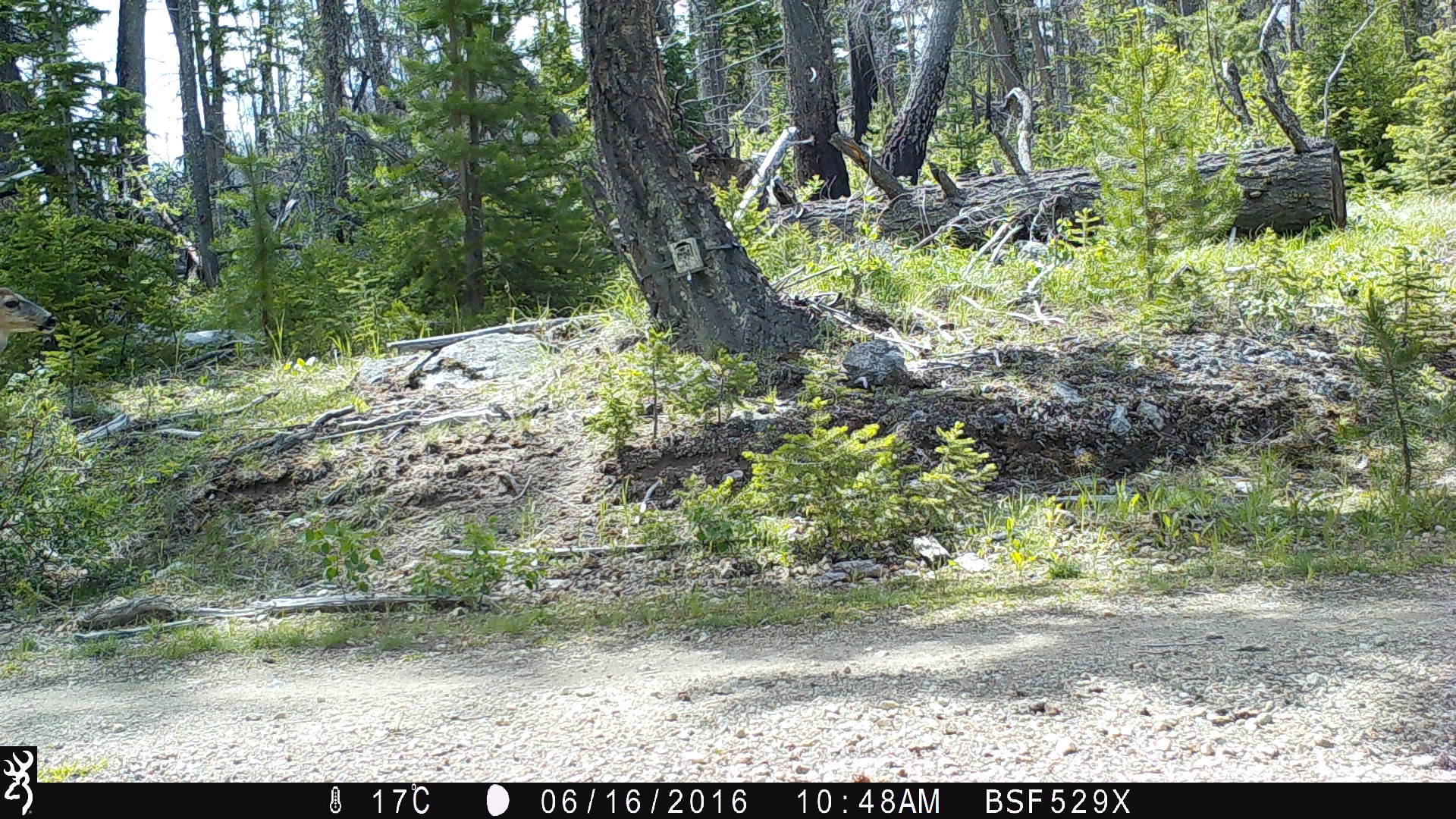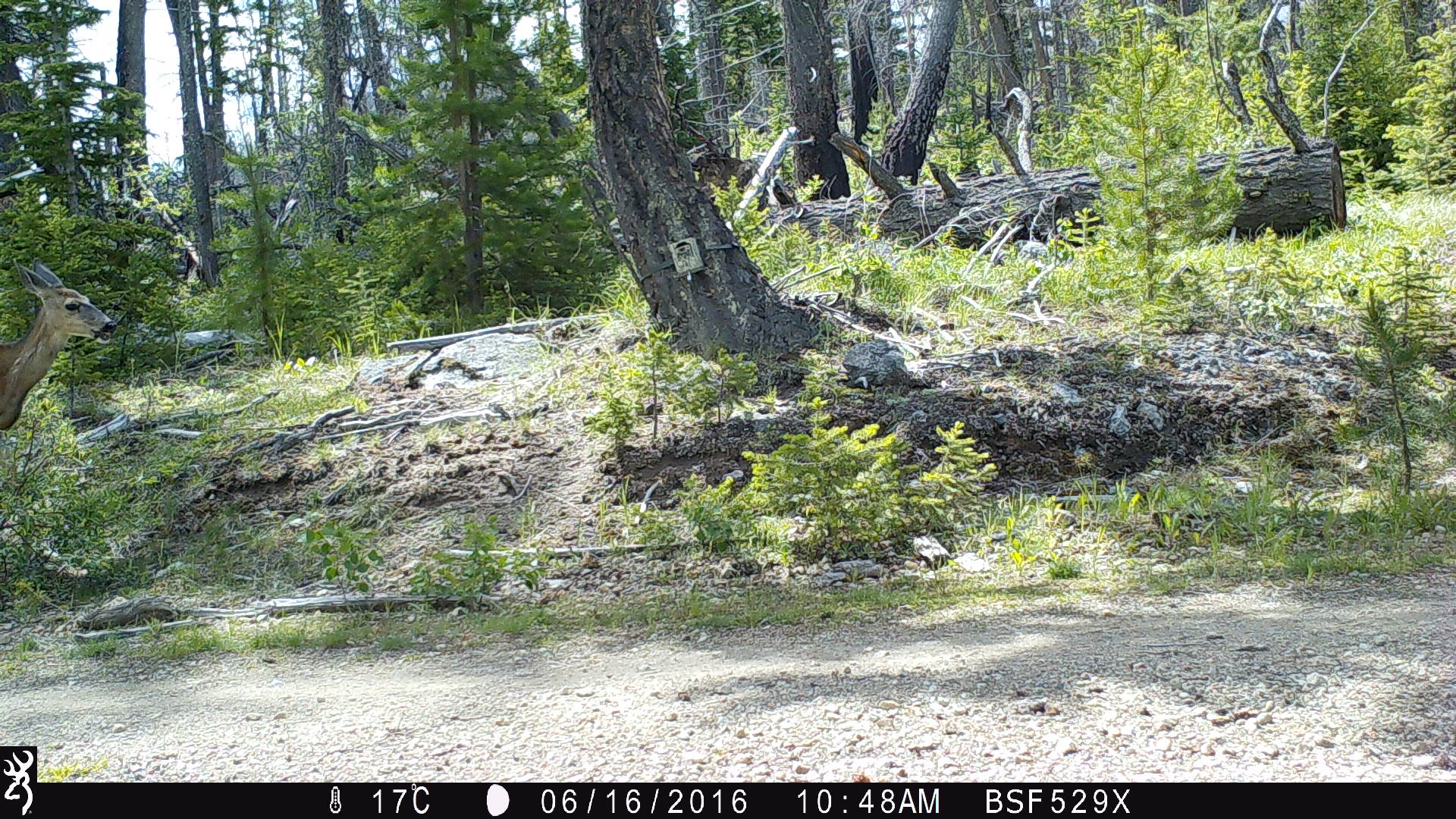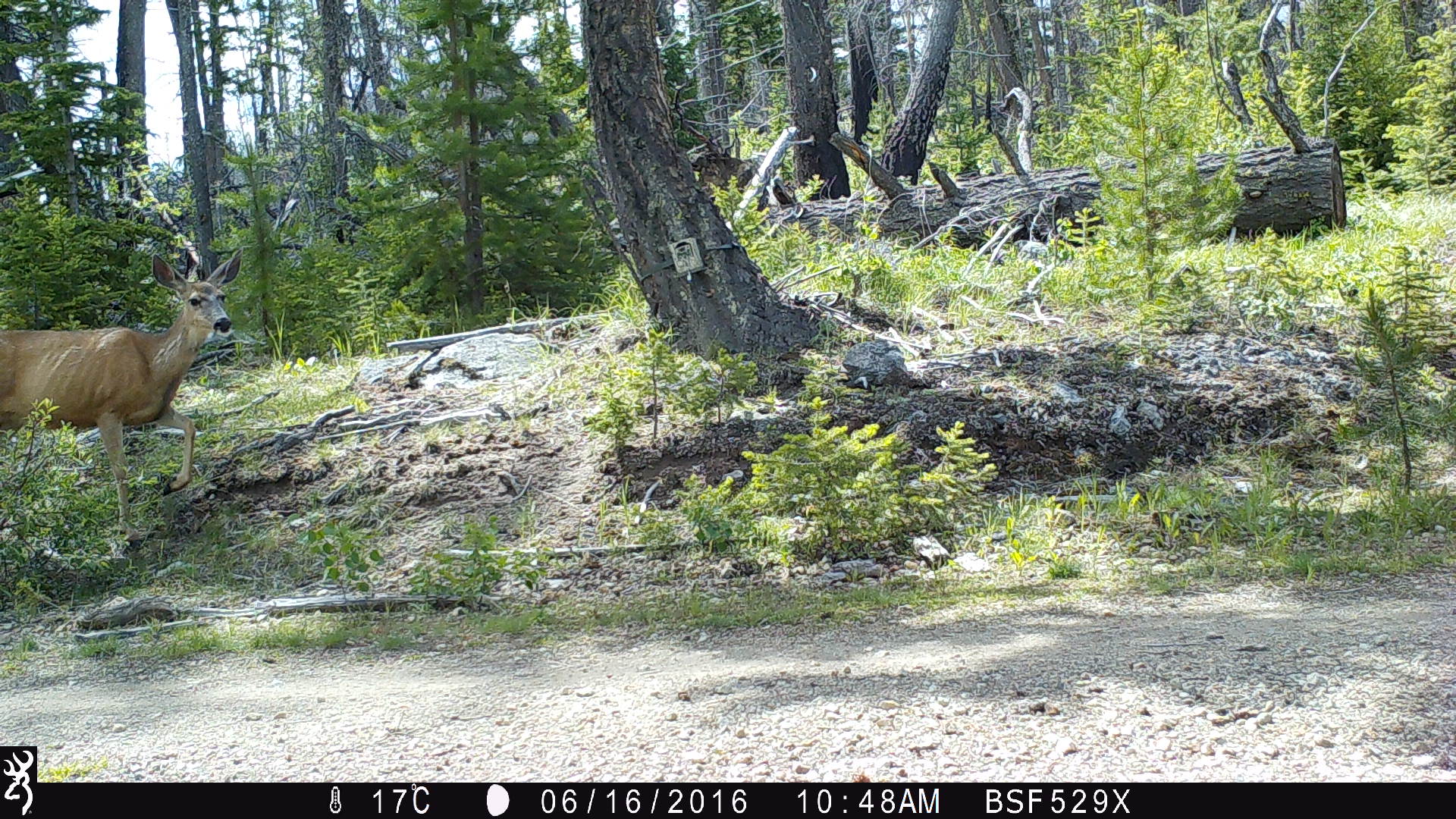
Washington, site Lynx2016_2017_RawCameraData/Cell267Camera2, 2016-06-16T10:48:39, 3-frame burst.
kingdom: Animalia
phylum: Chordata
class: Mammalia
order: Artiodactyla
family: Cervidae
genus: Odocoileus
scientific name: Odocoileus hemionus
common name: mule deer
Odocoileus hemionus (mule deer). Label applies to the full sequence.